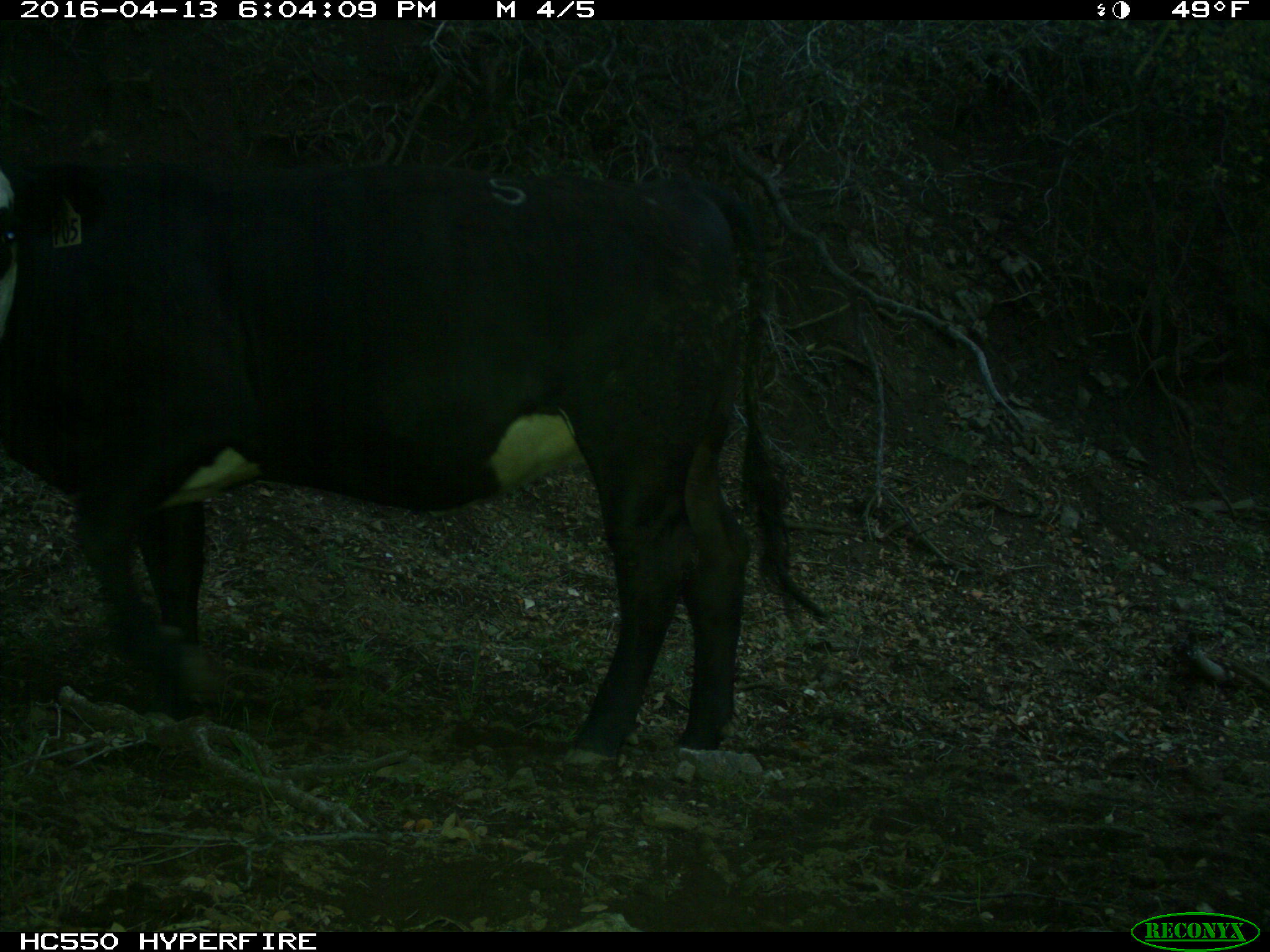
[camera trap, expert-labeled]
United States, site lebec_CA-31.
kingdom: Animalia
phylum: Chordata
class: Mammalia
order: Artiodactyla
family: Bovidae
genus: Bos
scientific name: Bos taurus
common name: domestic cow